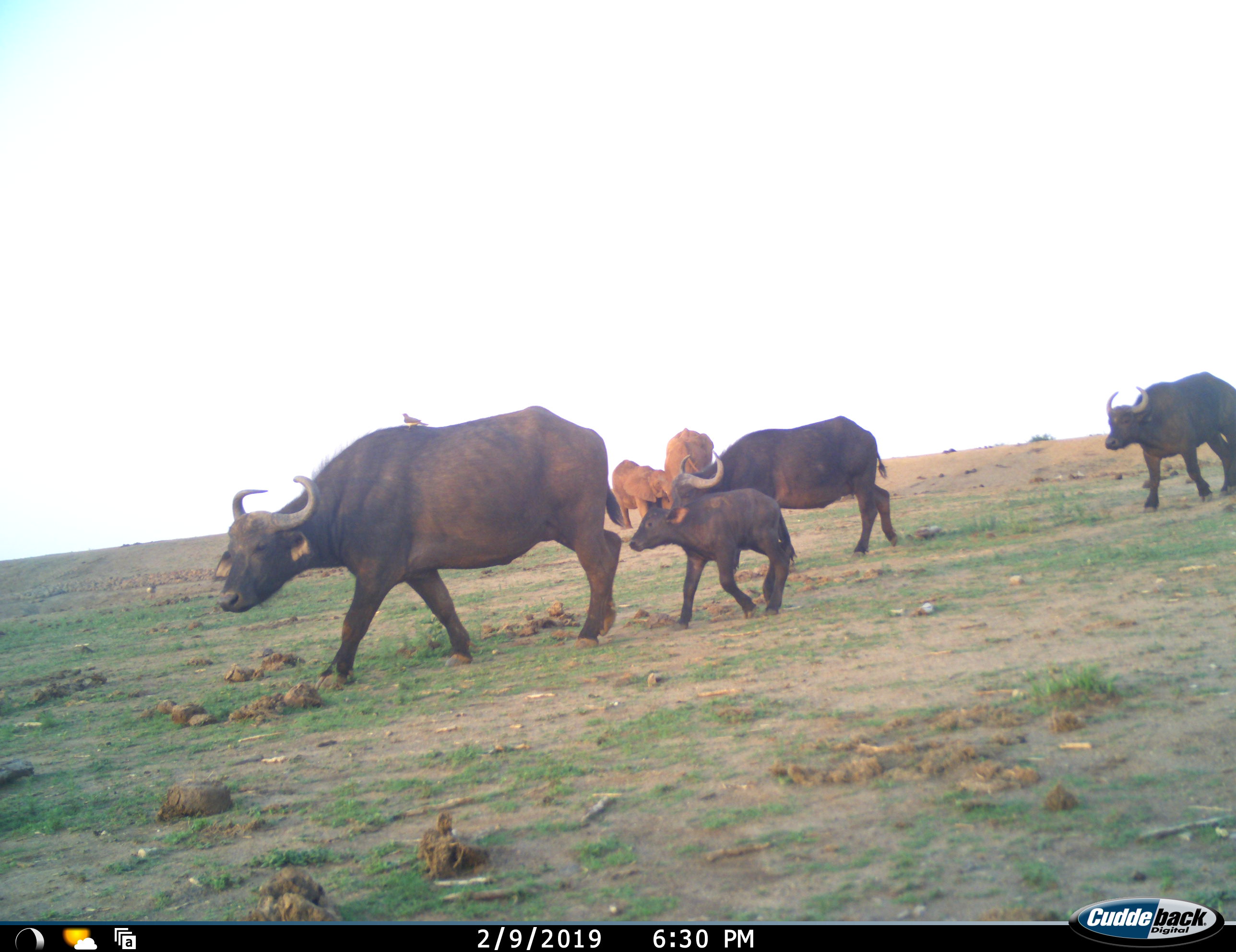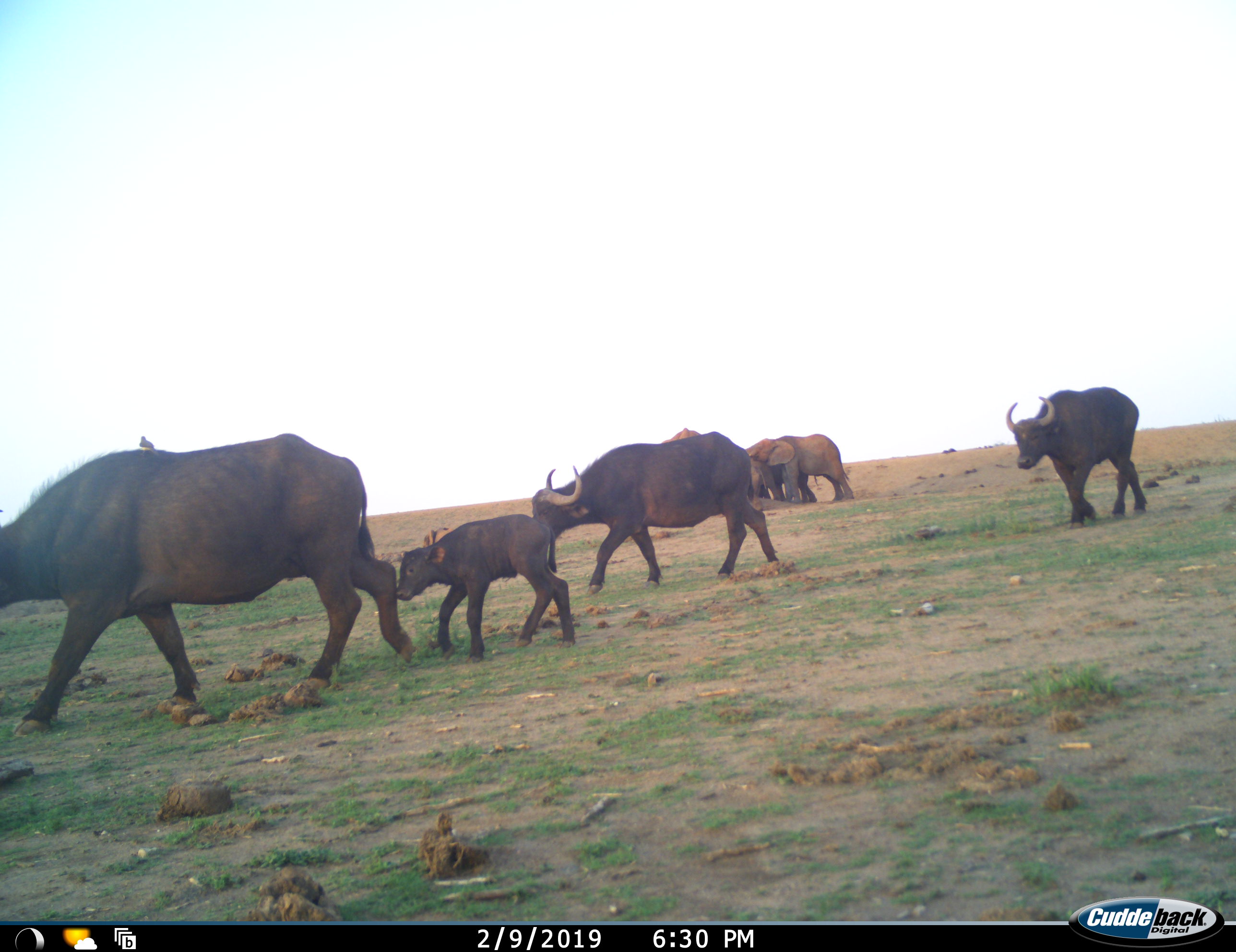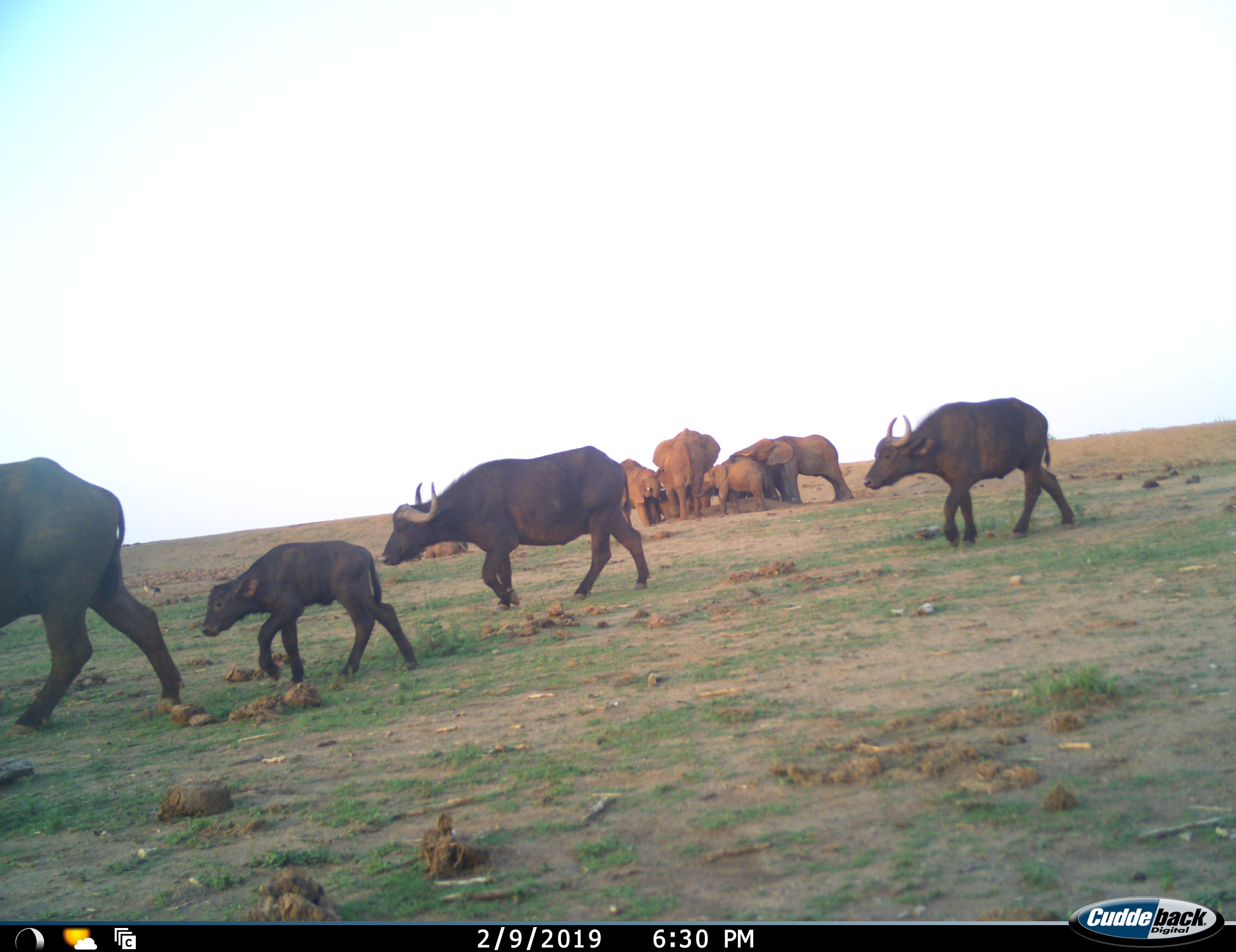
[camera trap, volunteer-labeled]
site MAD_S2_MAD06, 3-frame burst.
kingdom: Animalia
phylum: Chordata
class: Mammalia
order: Artiodactyla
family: Bovidae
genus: Syncerus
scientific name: Syncerus caffer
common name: african buffalo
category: buffalo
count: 4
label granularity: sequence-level